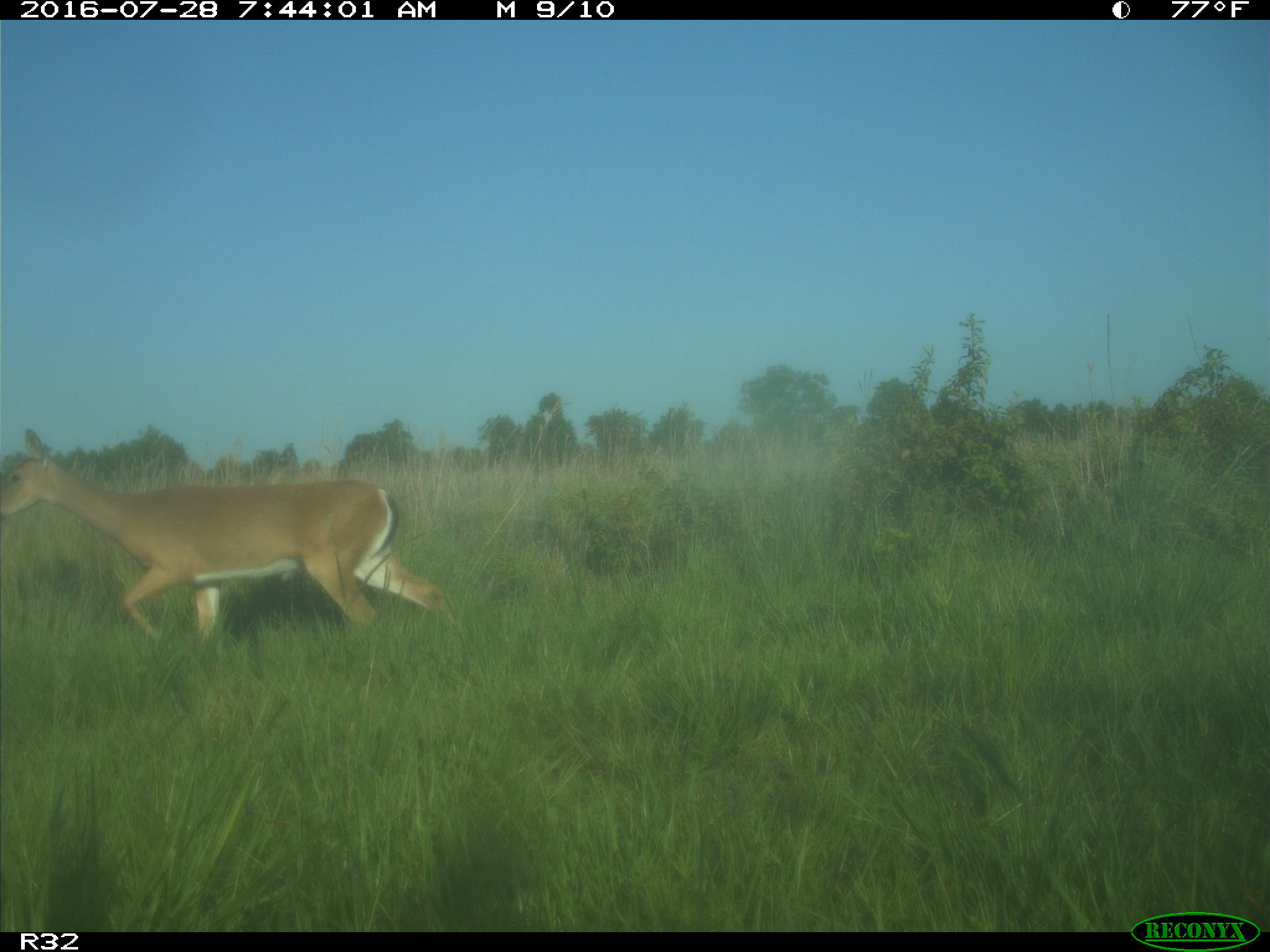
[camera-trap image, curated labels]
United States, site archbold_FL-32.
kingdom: Animalia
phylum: Chordata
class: Mammalia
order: Artiodactyla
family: Cervidae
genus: Odocoileus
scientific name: Odocoileus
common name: deer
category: unidentified deer